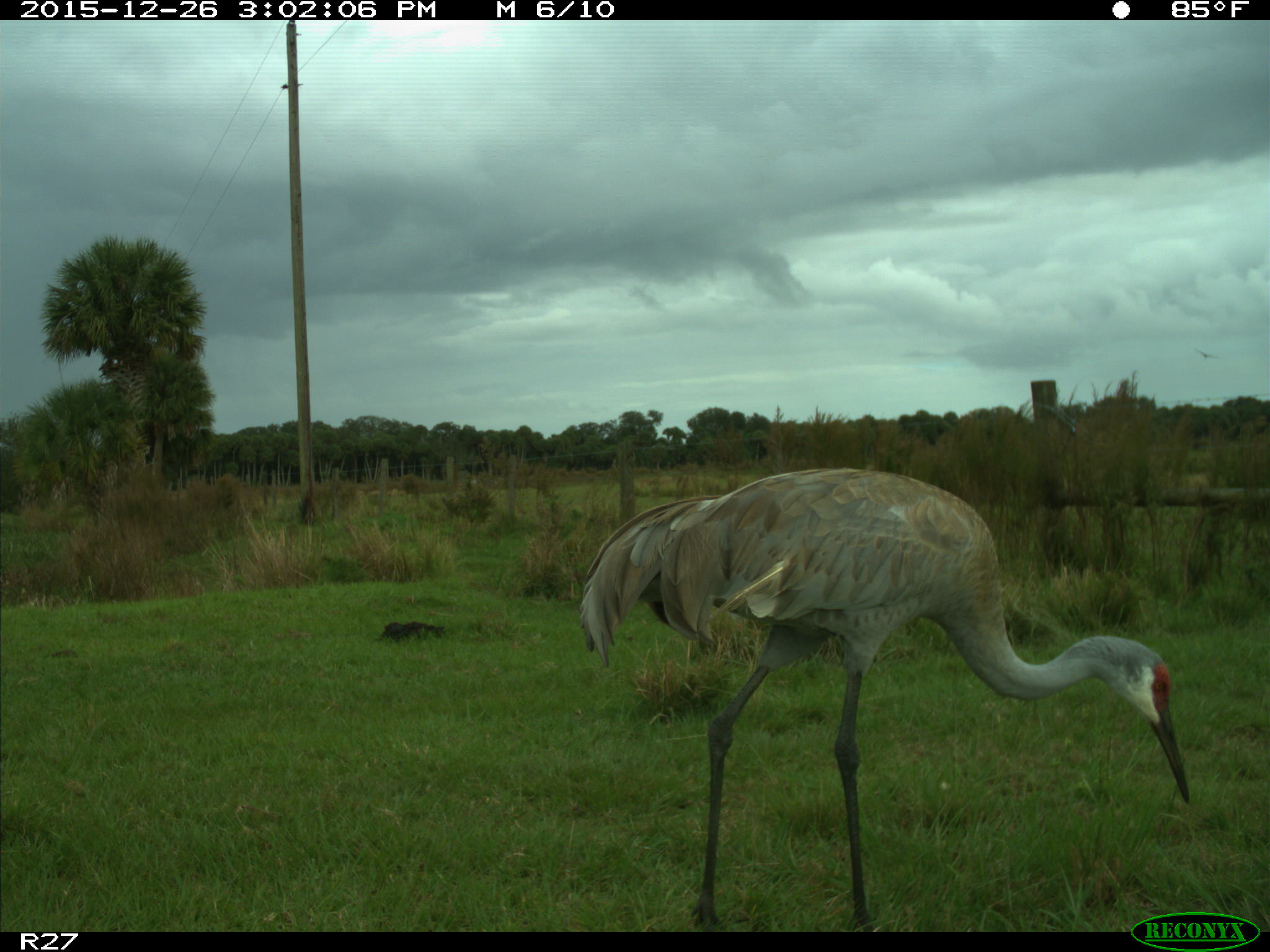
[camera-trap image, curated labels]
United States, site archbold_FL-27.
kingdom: Animalia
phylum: Chordata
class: Aves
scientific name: Aves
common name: birds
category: unidentified bird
Unidentified bird (birds) (Aves).